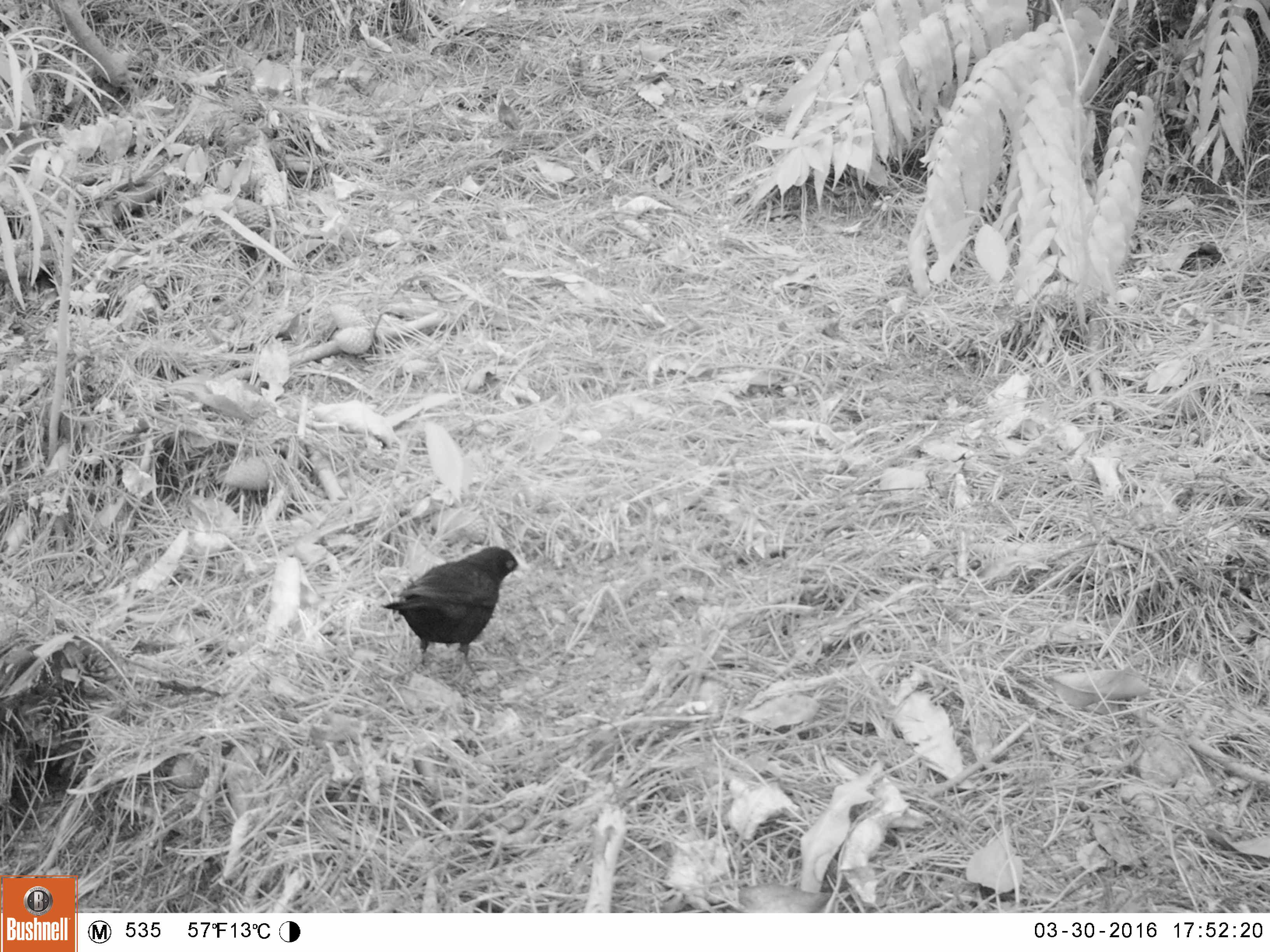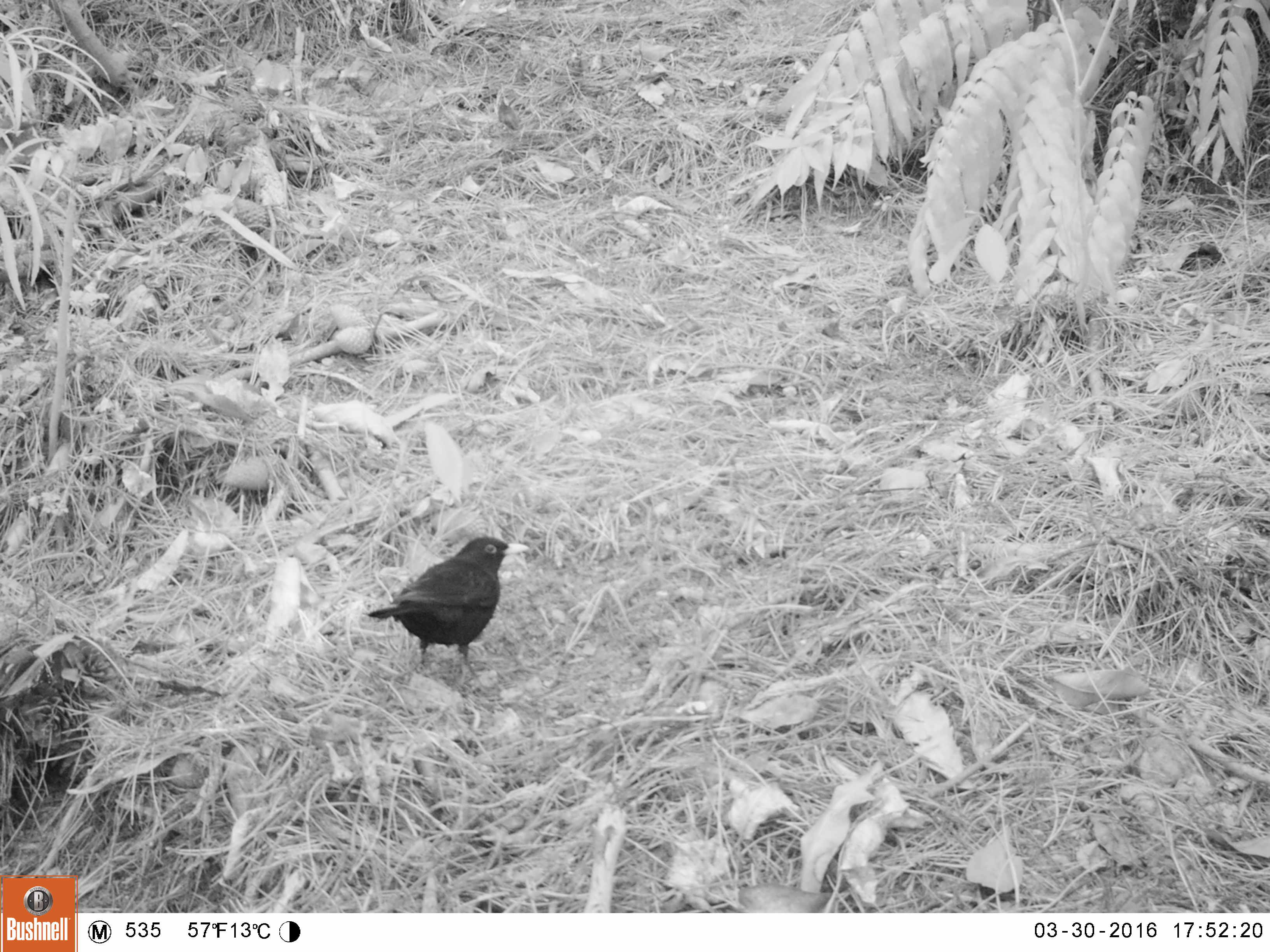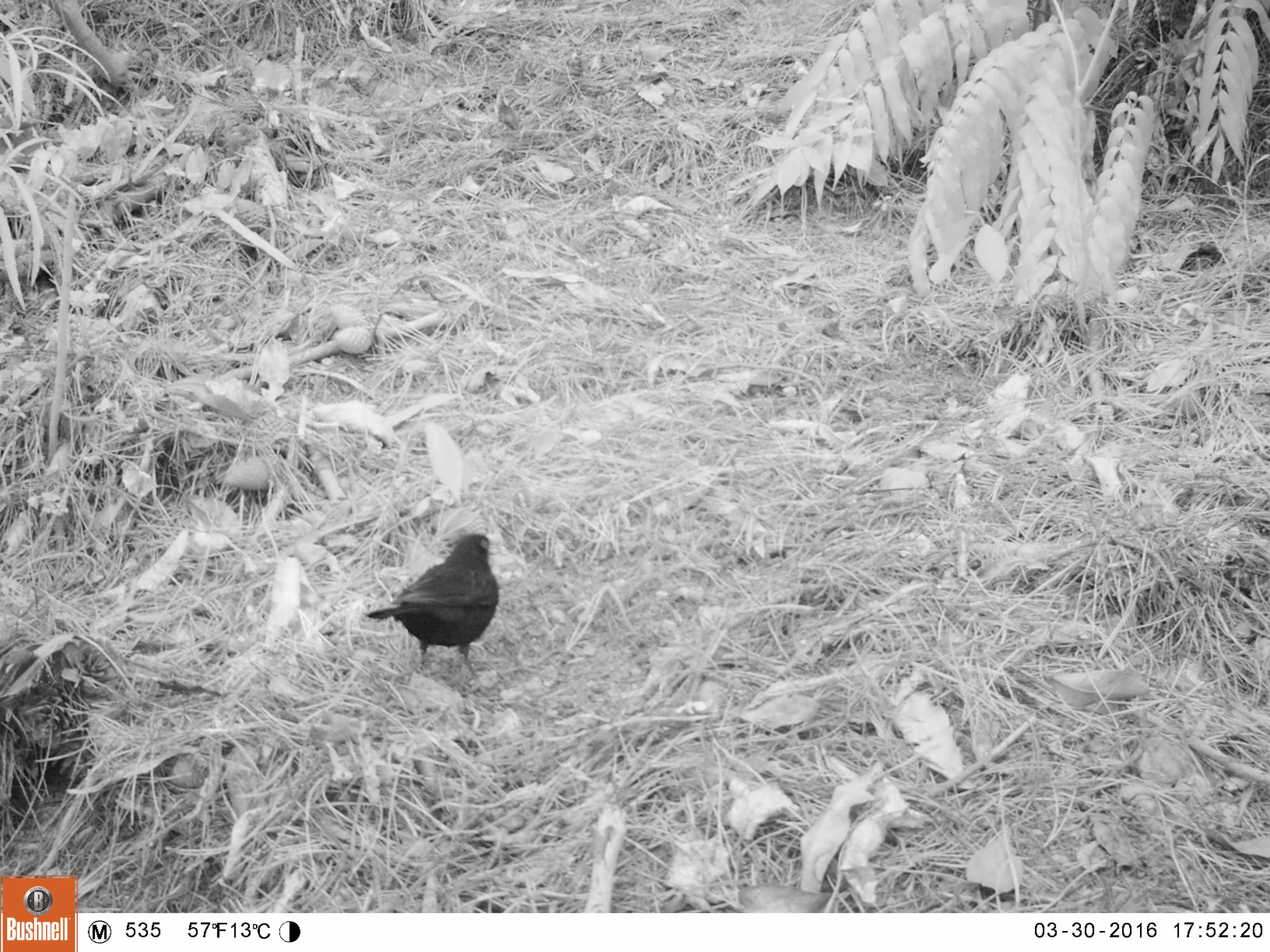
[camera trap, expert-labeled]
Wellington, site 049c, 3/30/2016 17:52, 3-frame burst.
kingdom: Animalia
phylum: Chordata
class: Aves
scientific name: Aves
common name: bird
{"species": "bird (Aves)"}